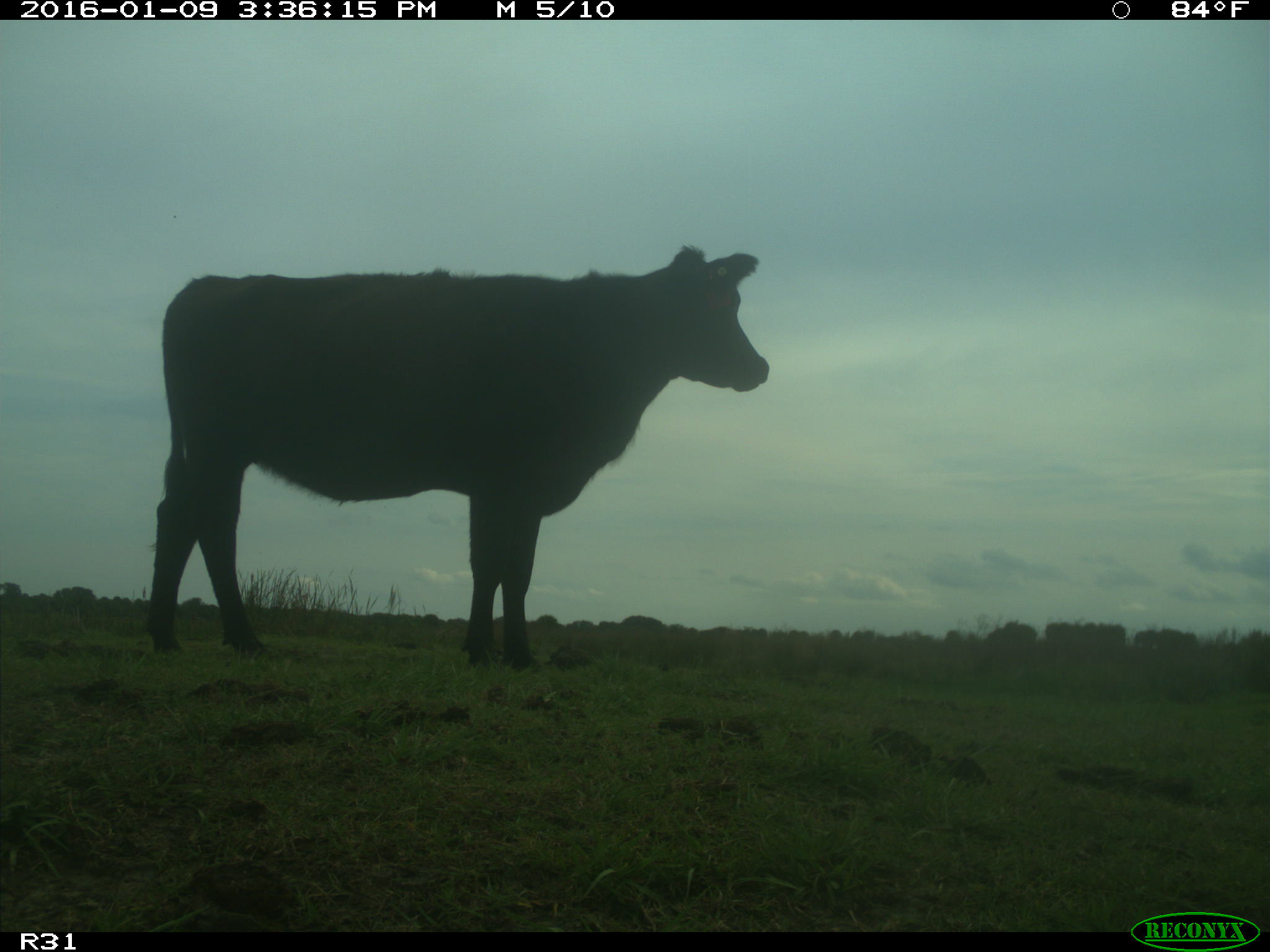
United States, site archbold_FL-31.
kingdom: Animalia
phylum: Chordata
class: Mammalia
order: Artiodactyla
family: Bovidae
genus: Bos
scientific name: Bos taurus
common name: domestic cow